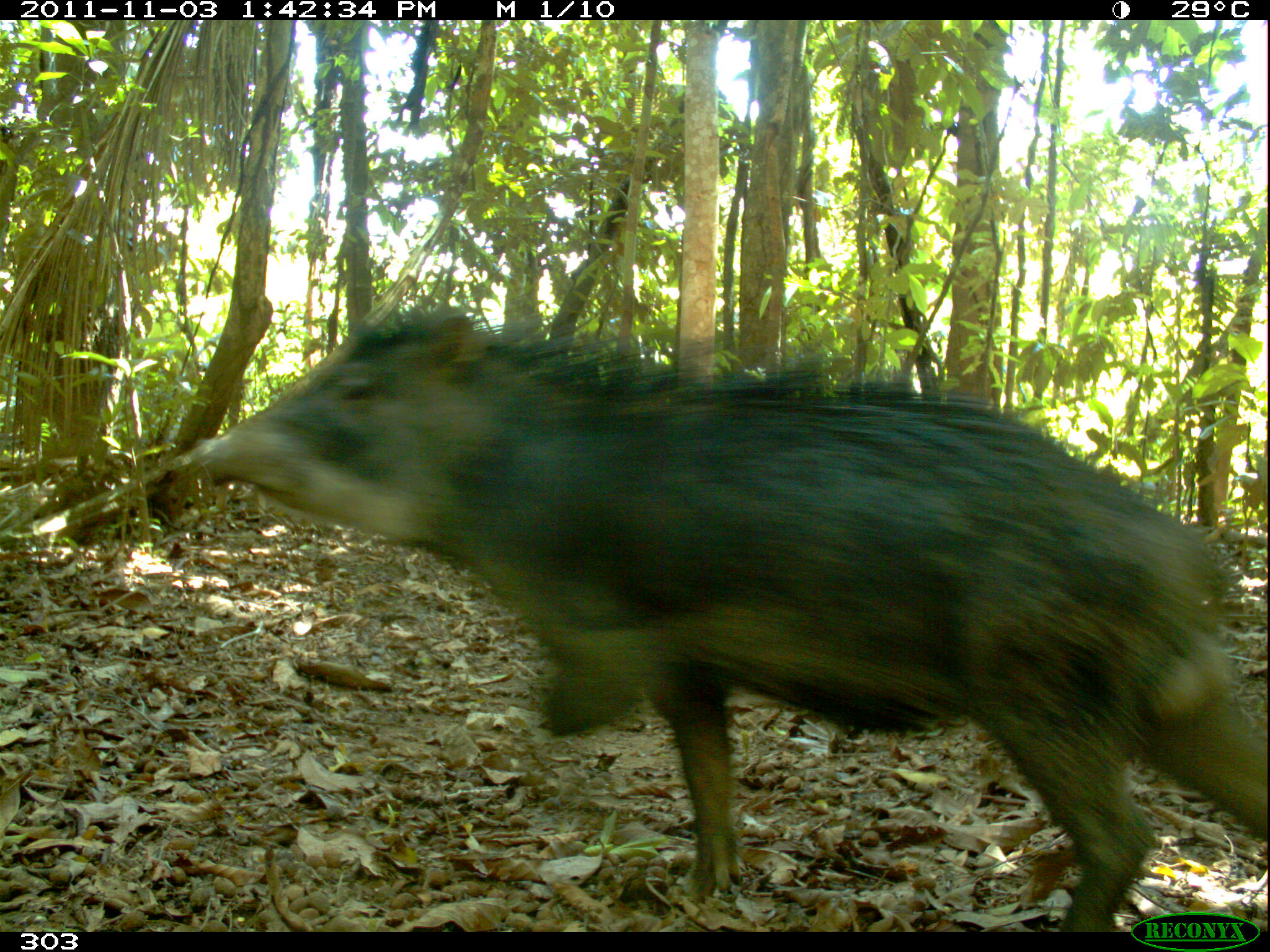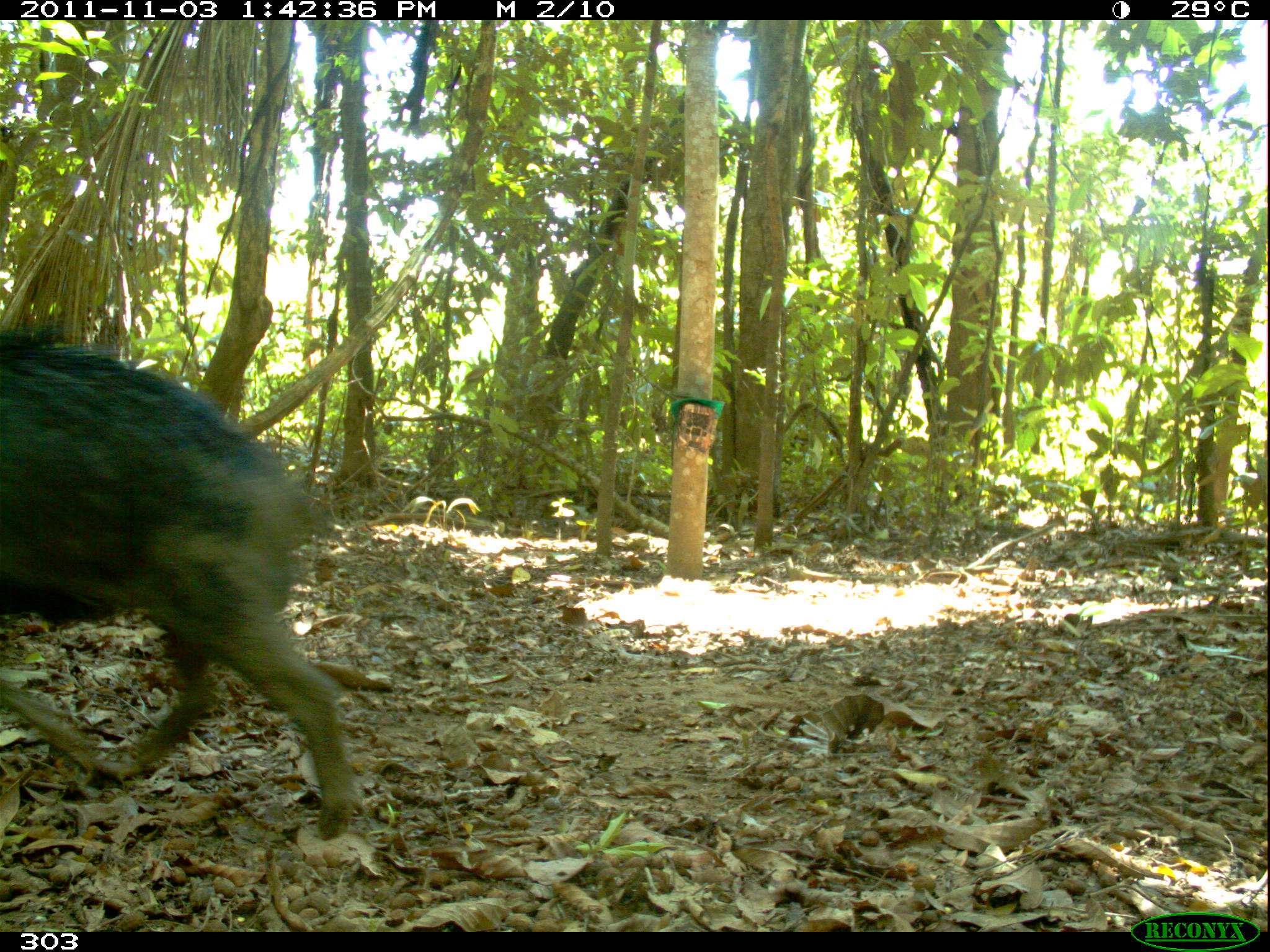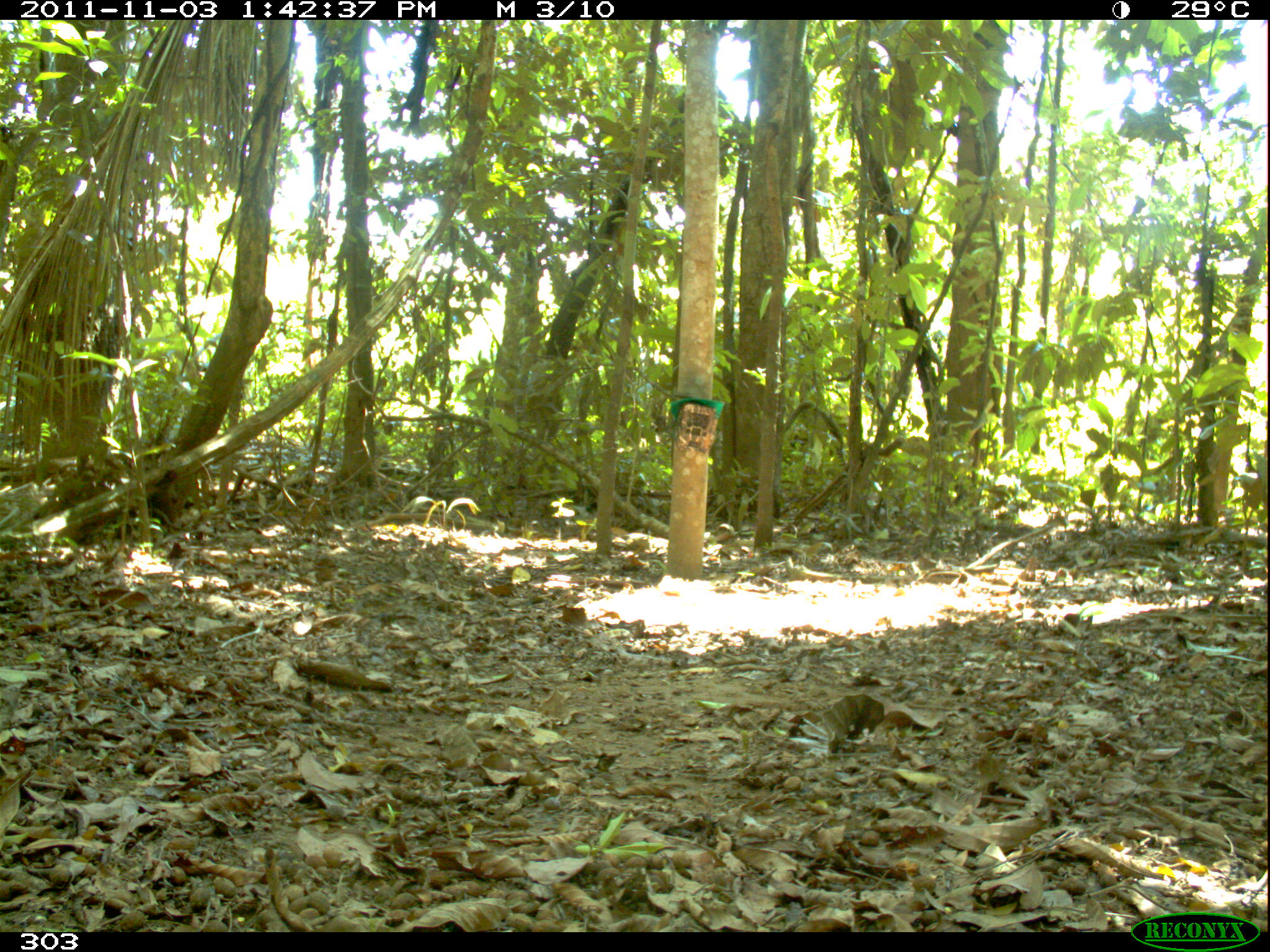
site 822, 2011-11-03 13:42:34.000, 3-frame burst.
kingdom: Animalia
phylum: Chordata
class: Mammalia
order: Artiodactyla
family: Tayassuidae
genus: Tayassu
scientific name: Tayassu pecari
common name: white-lipped peccary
Tayassu pecari (white-lipped peccary).